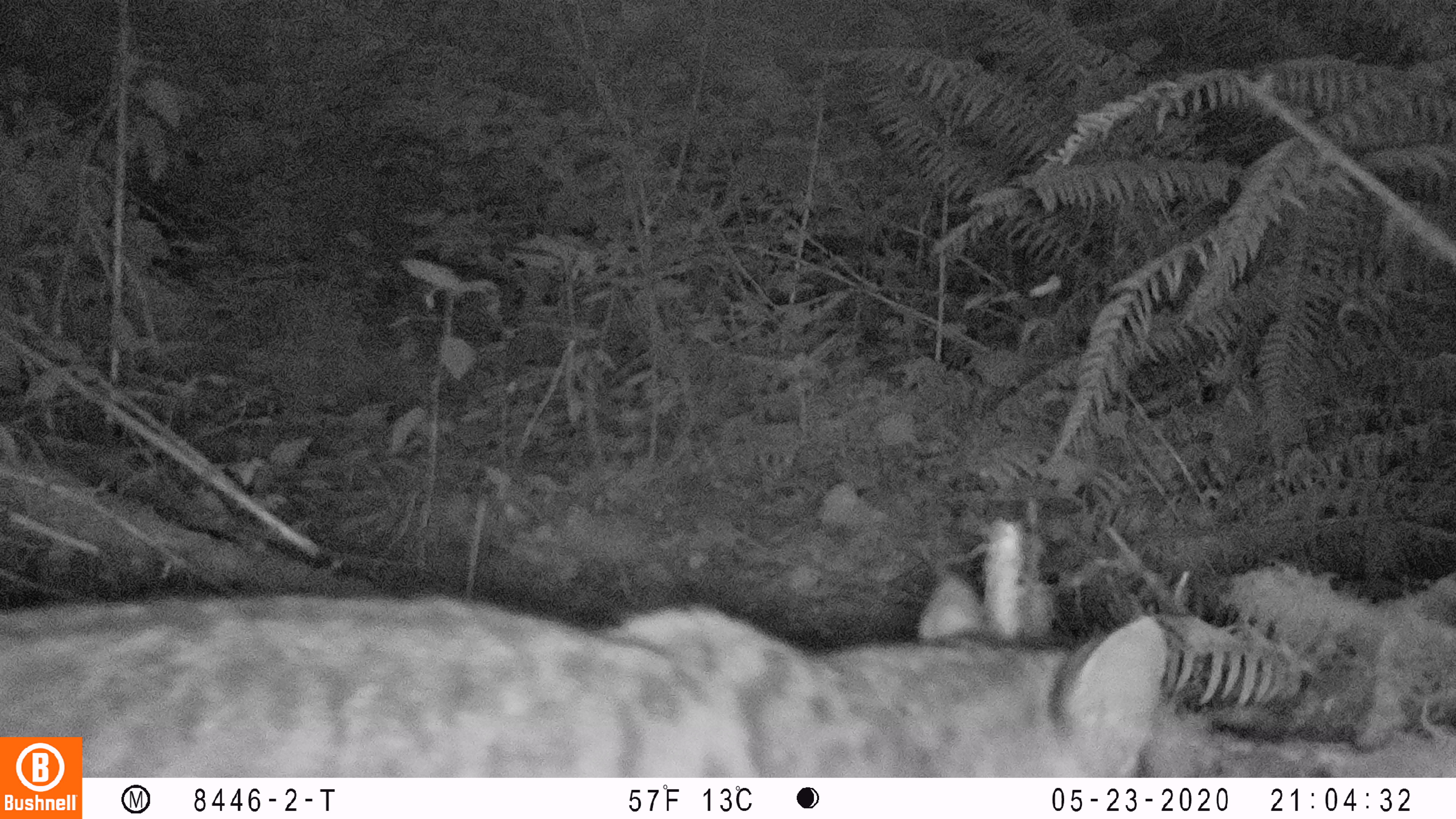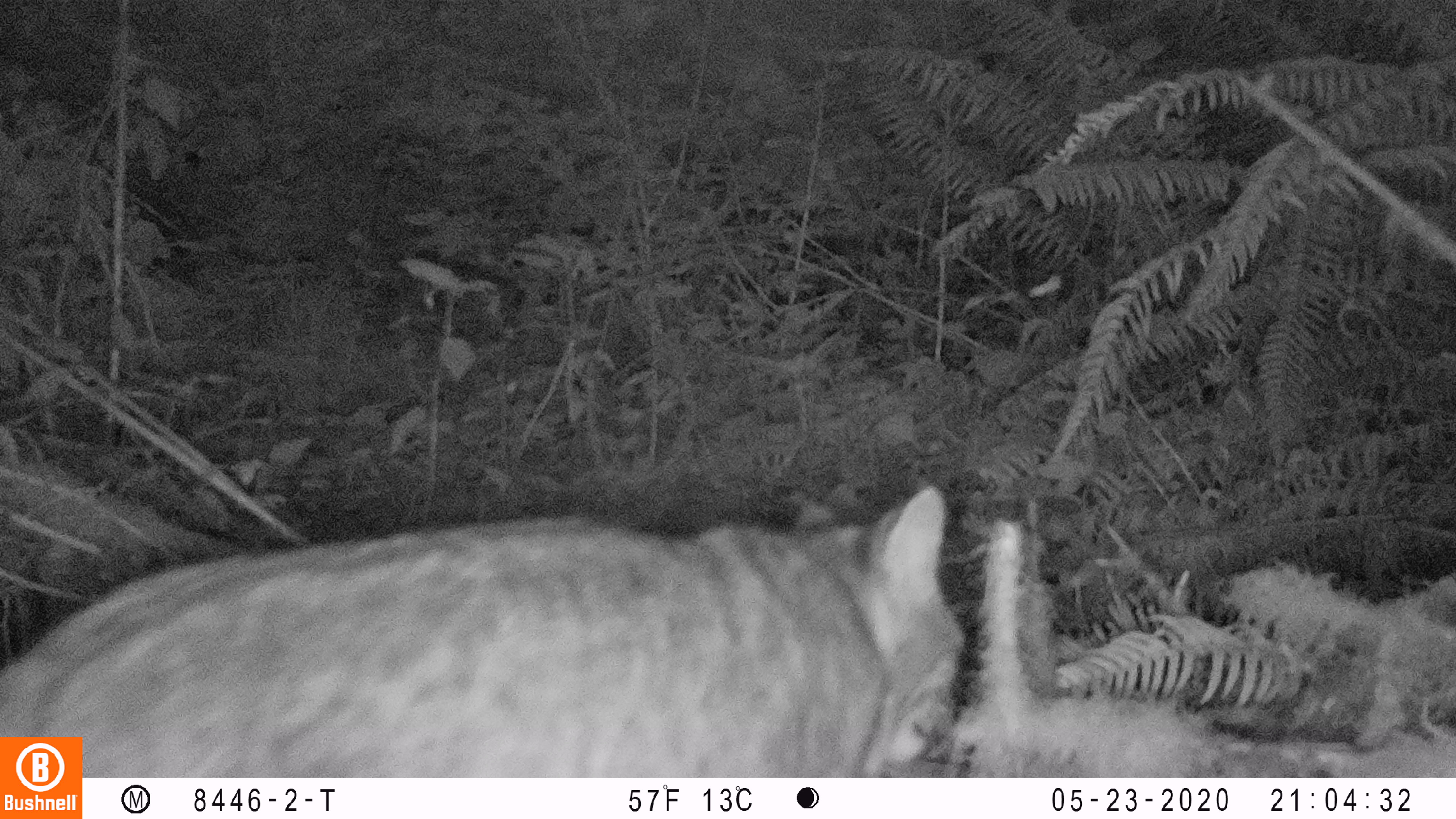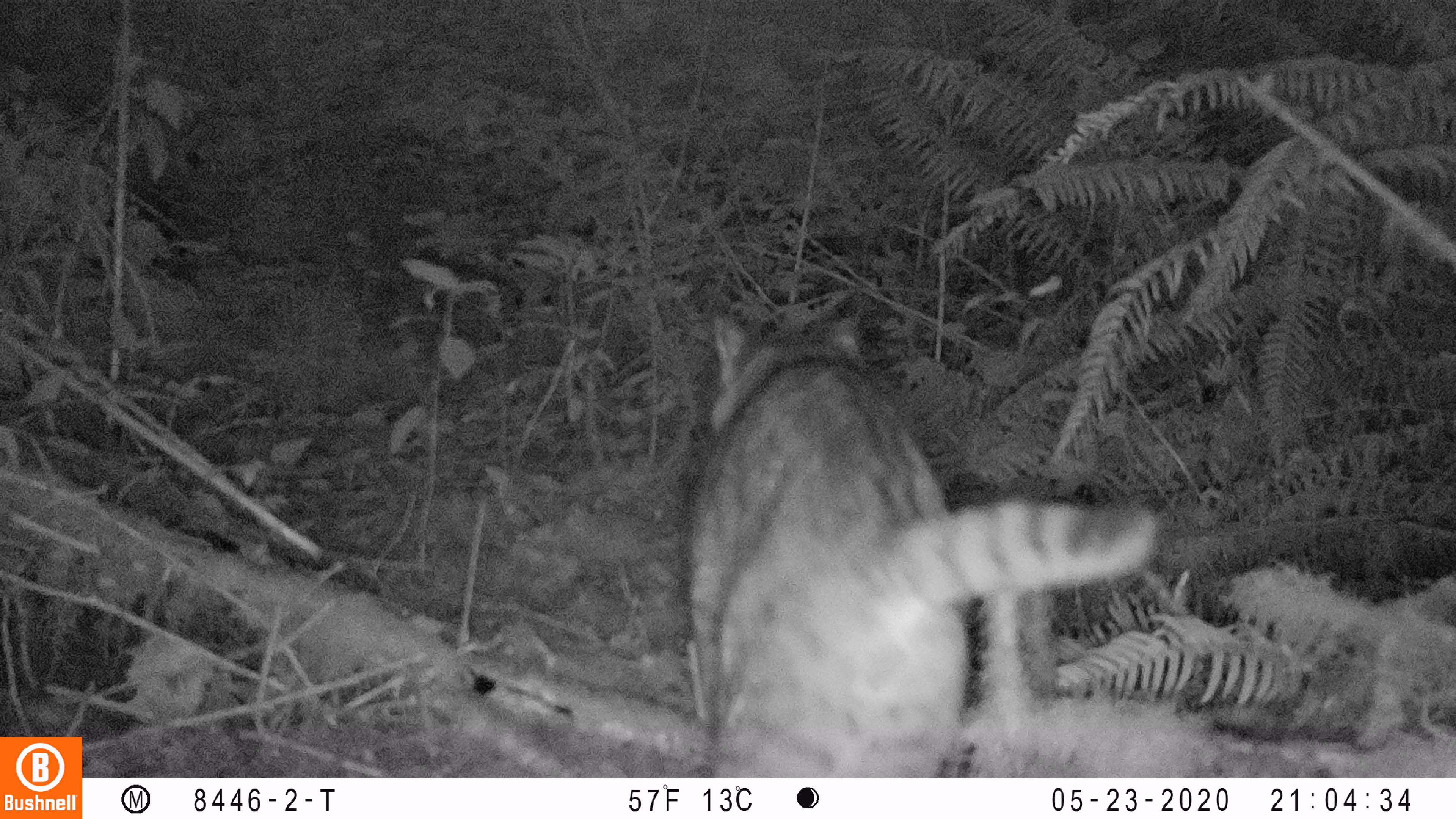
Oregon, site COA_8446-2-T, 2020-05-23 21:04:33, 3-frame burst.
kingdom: Animalia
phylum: Chordata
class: Mammalia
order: Carnivora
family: Felidae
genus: Lynx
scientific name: Lynx rufus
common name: bobcat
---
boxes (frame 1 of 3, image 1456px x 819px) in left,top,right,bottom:
bobcat: 88,554,1201,773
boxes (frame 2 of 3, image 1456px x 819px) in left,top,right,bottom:
bobcat: 88,470,979,769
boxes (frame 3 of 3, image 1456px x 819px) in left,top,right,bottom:
bobcat: 673,300,1169,773